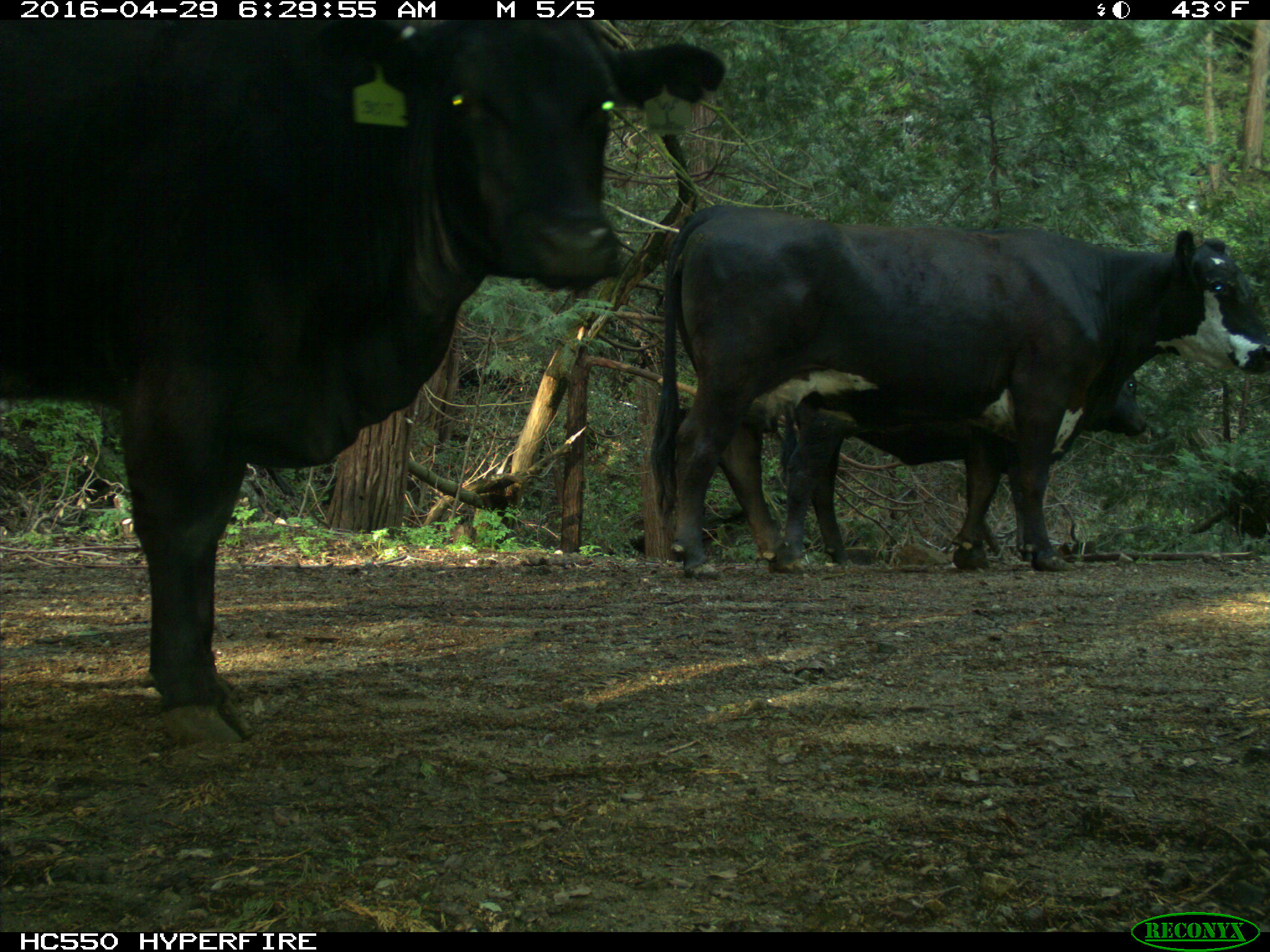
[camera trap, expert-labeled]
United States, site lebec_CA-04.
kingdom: Animalia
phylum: Chordata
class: Mammalia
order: Artiodactyla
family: Bovidae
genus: Bos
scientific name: Bos taurus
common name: domestic cow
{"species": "Bos taurus (domestic cow)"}